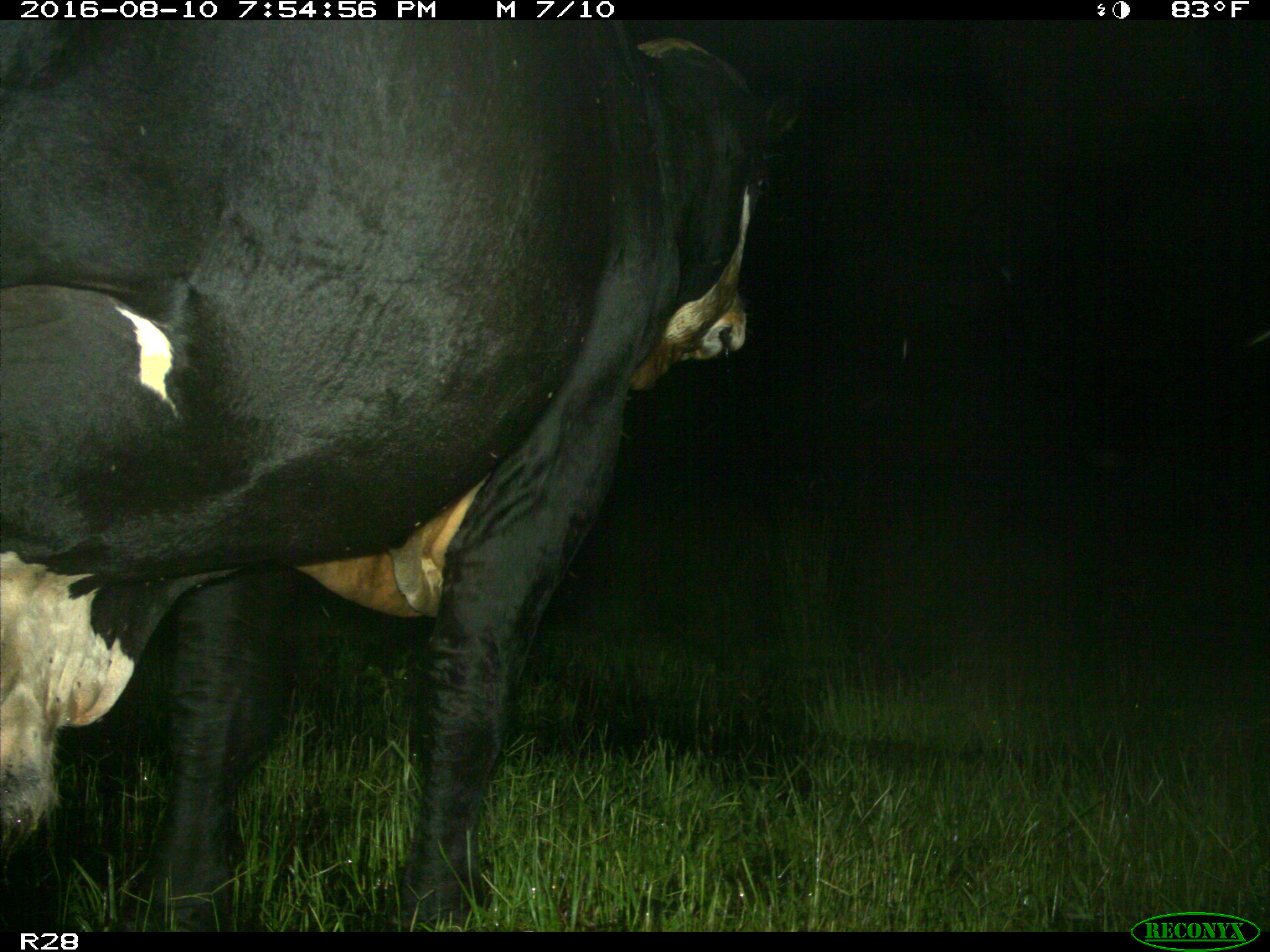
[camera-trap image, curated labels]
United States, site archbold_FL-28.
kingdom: Animalia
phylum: Chordata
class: Mammalia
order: Artiodactyla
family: Bovidae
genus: Bos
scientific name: Bos taurus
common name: domestic cow